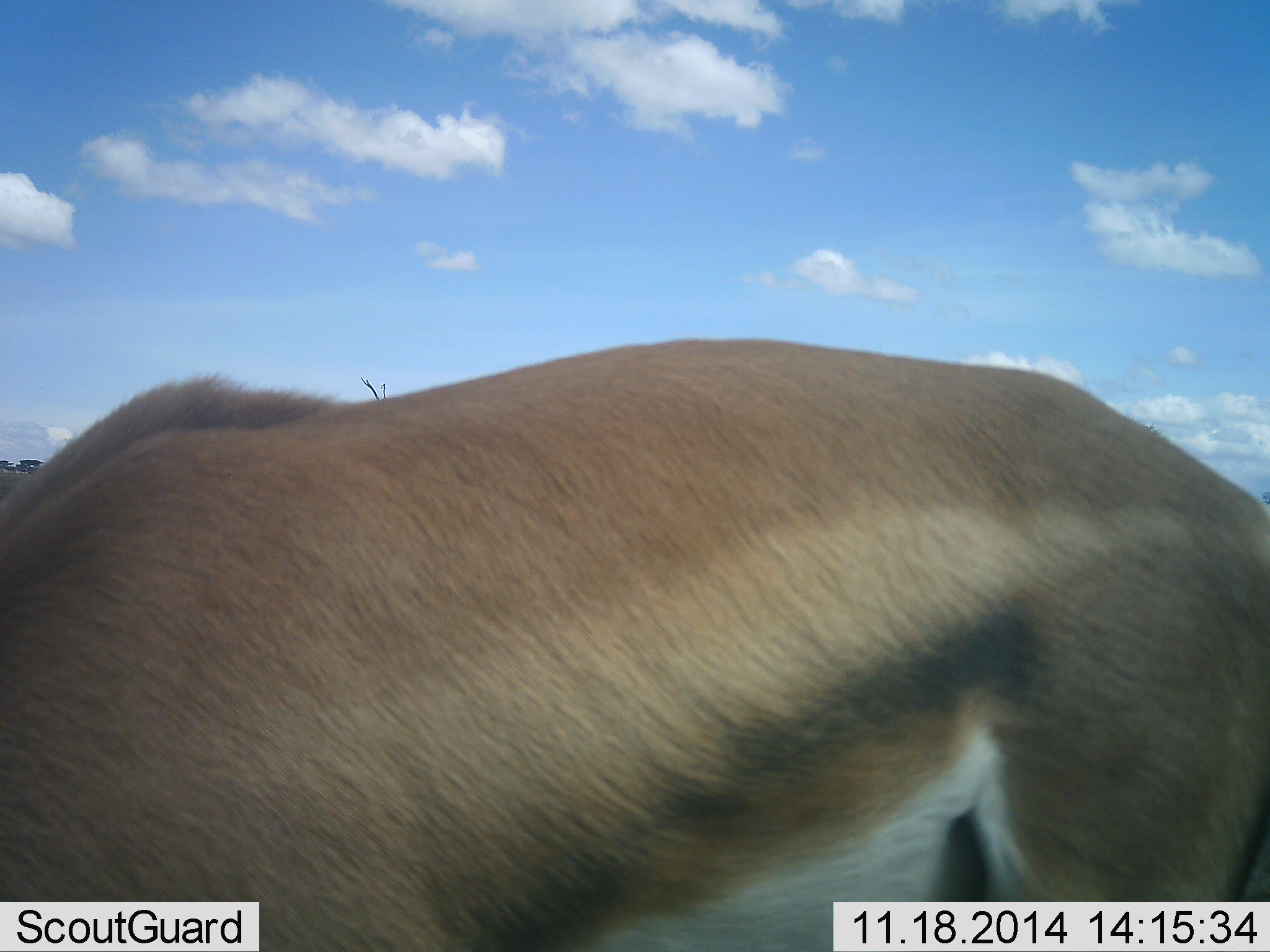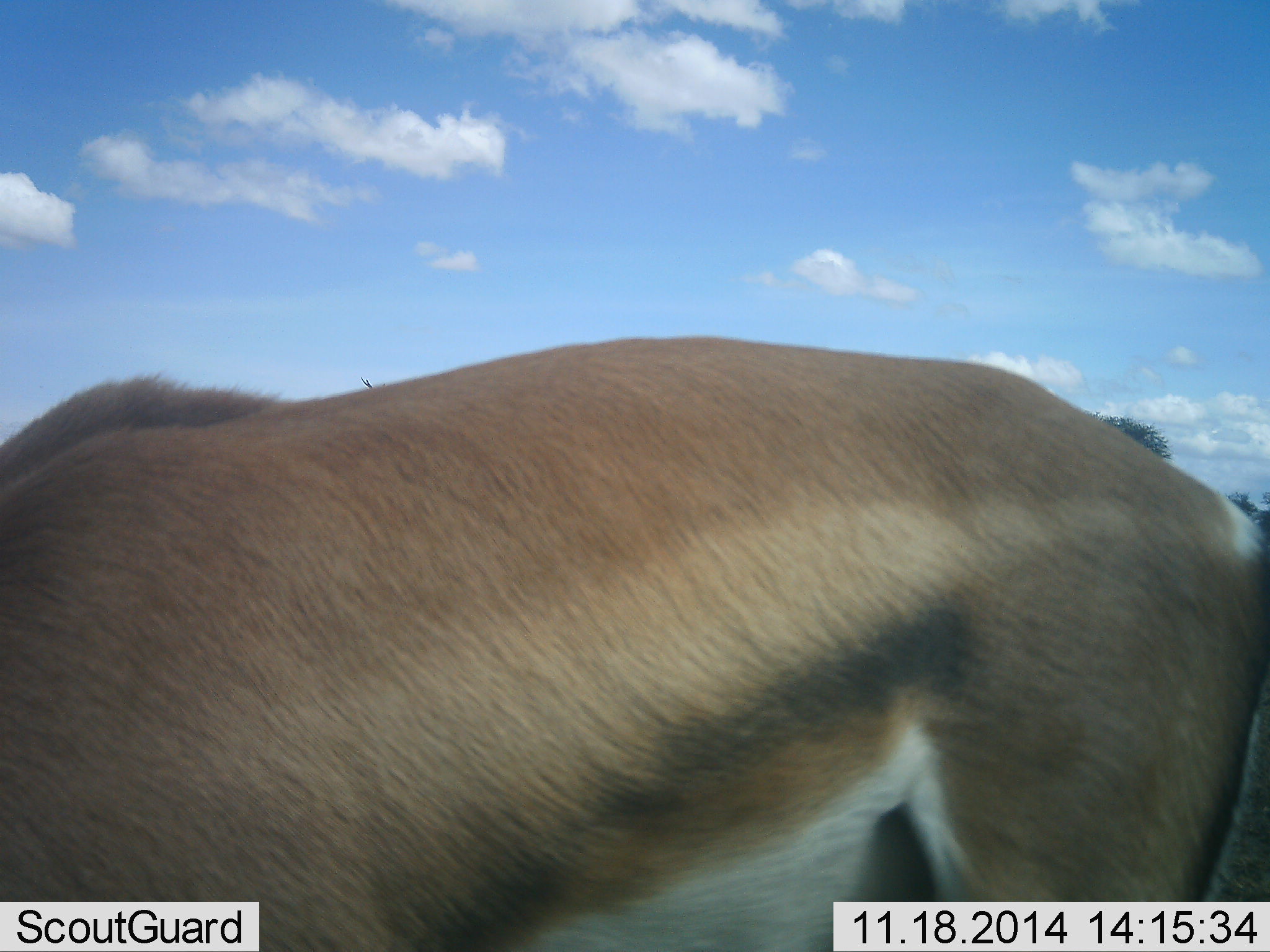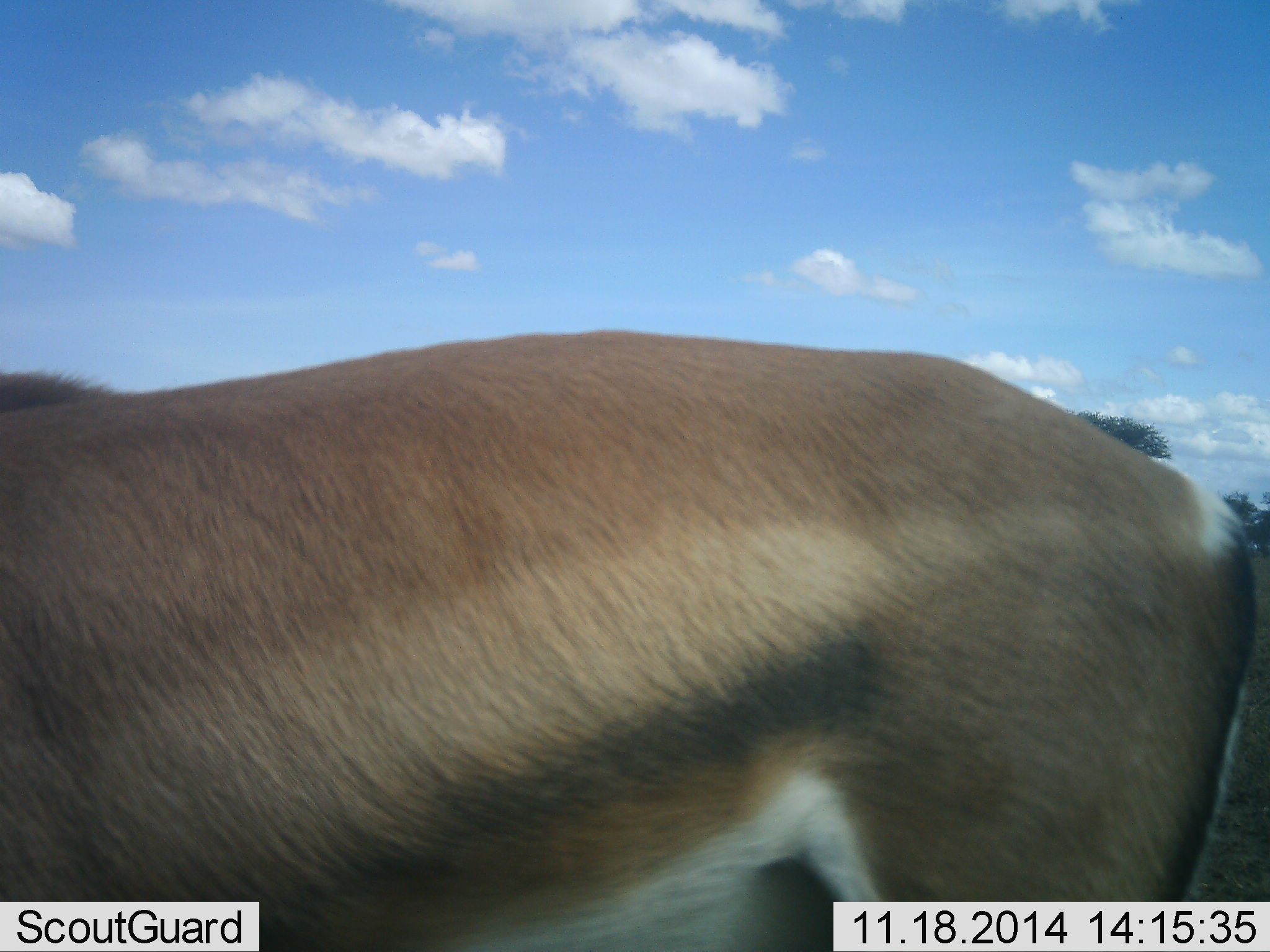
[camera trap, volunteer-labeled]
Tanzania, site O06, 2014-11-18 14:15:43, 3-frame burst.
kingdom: Animalia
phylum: Chordata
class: Mammalia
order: Artiodactyla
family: Bovidae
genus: Eudorcas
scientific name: Eudorcas thomsonii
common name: thomson's gazelle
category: gazellethomsons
Gazellethomsons (thomson's gazelle) (Eudorcas thomsonii), count 1. Behavior (volunteer vote fractions): standing 60%, resting 0%, moving 20%, interacting 0%. Young present (vote fraction): 10%. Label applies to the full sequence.